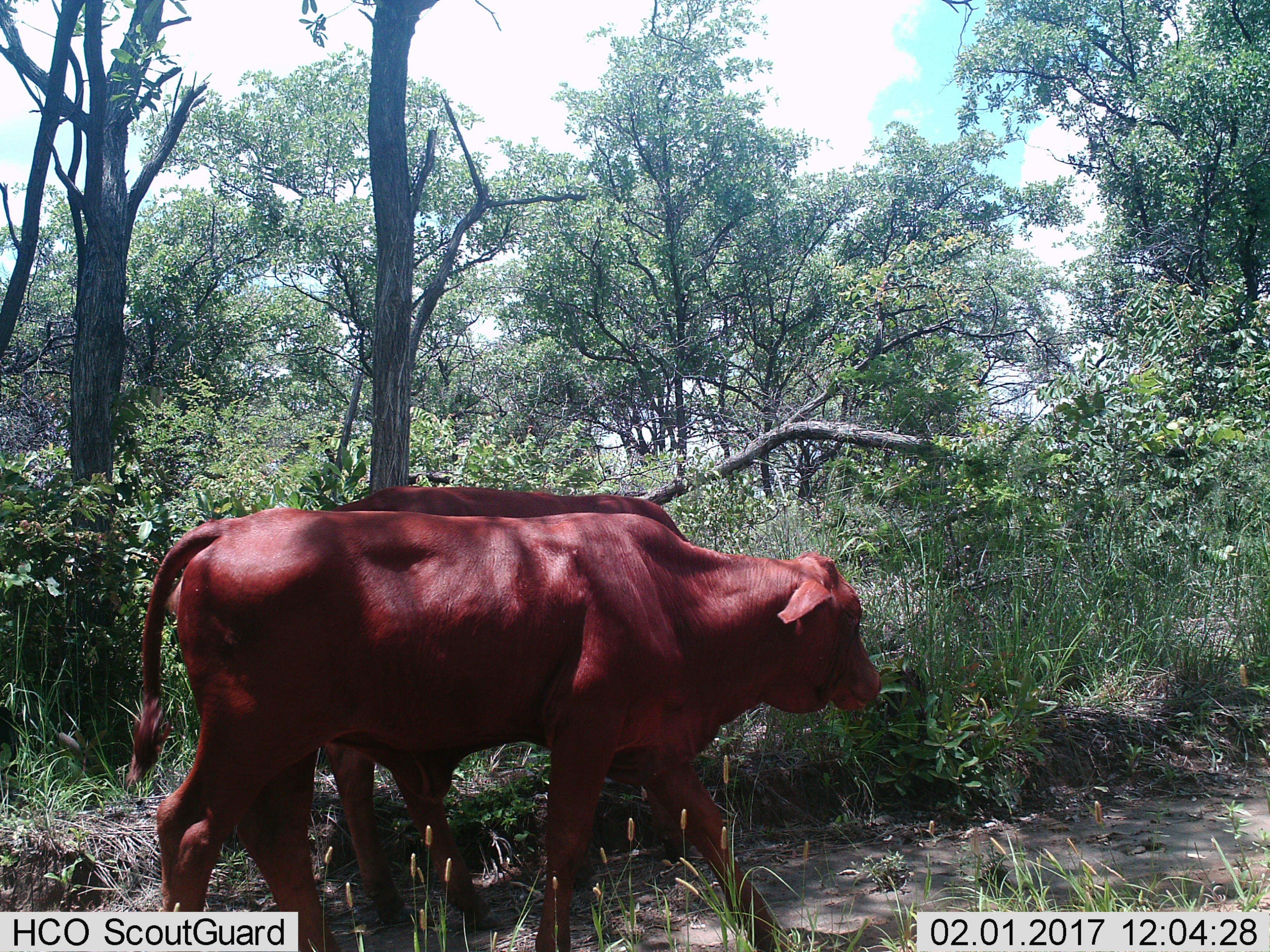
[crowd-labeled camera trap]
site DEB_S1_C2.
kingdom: Animalia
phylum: Chordata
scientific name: Vertebrata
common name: domestic animal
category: domesticanimal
Domesticanimal (domestic animal) (Vertebrata), count 2. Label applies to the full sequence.